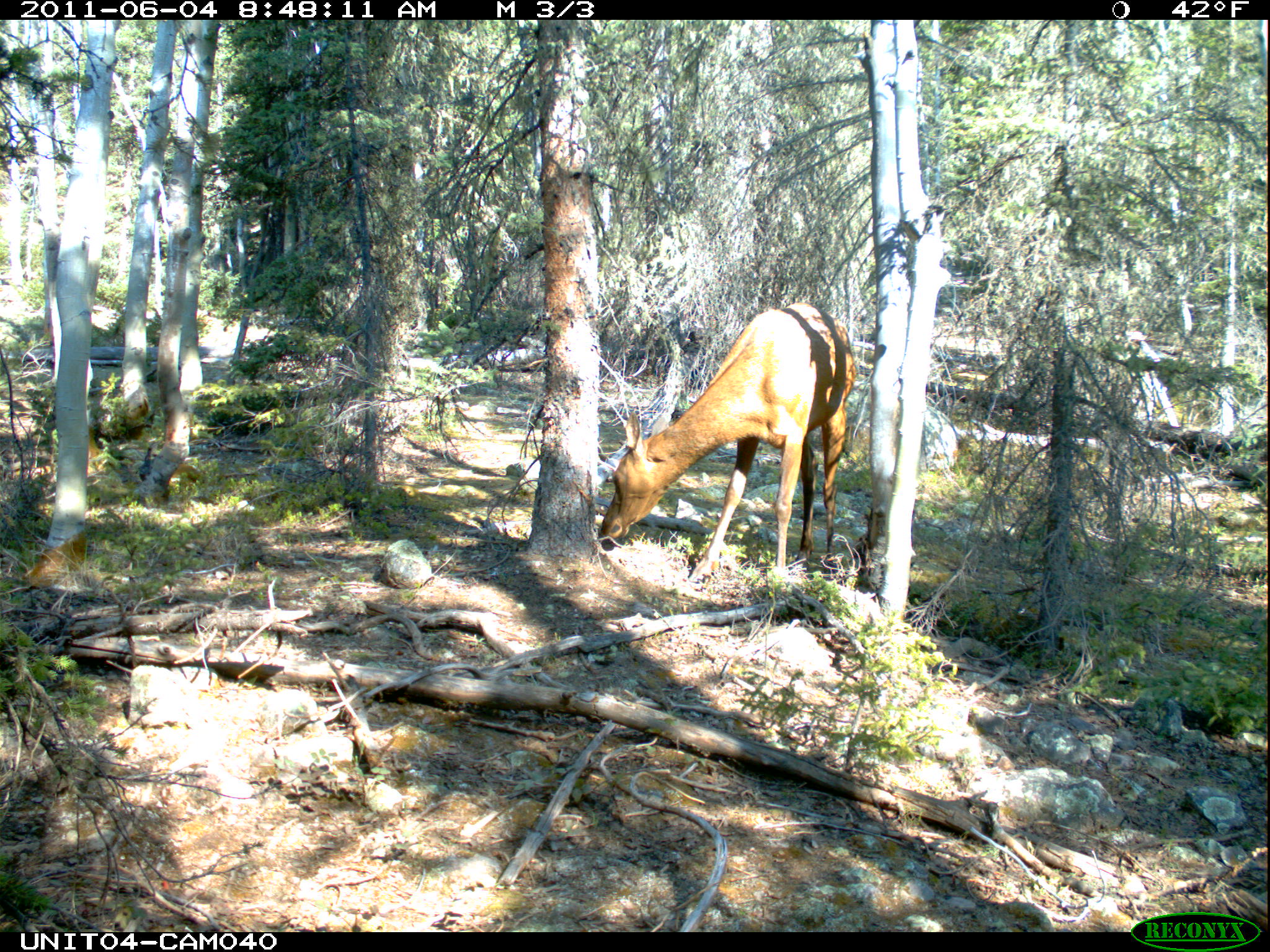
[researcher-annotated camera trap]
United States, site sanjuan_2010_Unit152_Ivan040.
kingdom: Animalia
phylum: Chordata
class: Mammalia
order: Artiodactyla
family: Cervidae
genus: Cervus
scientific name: Cervus elaphus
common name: red deer